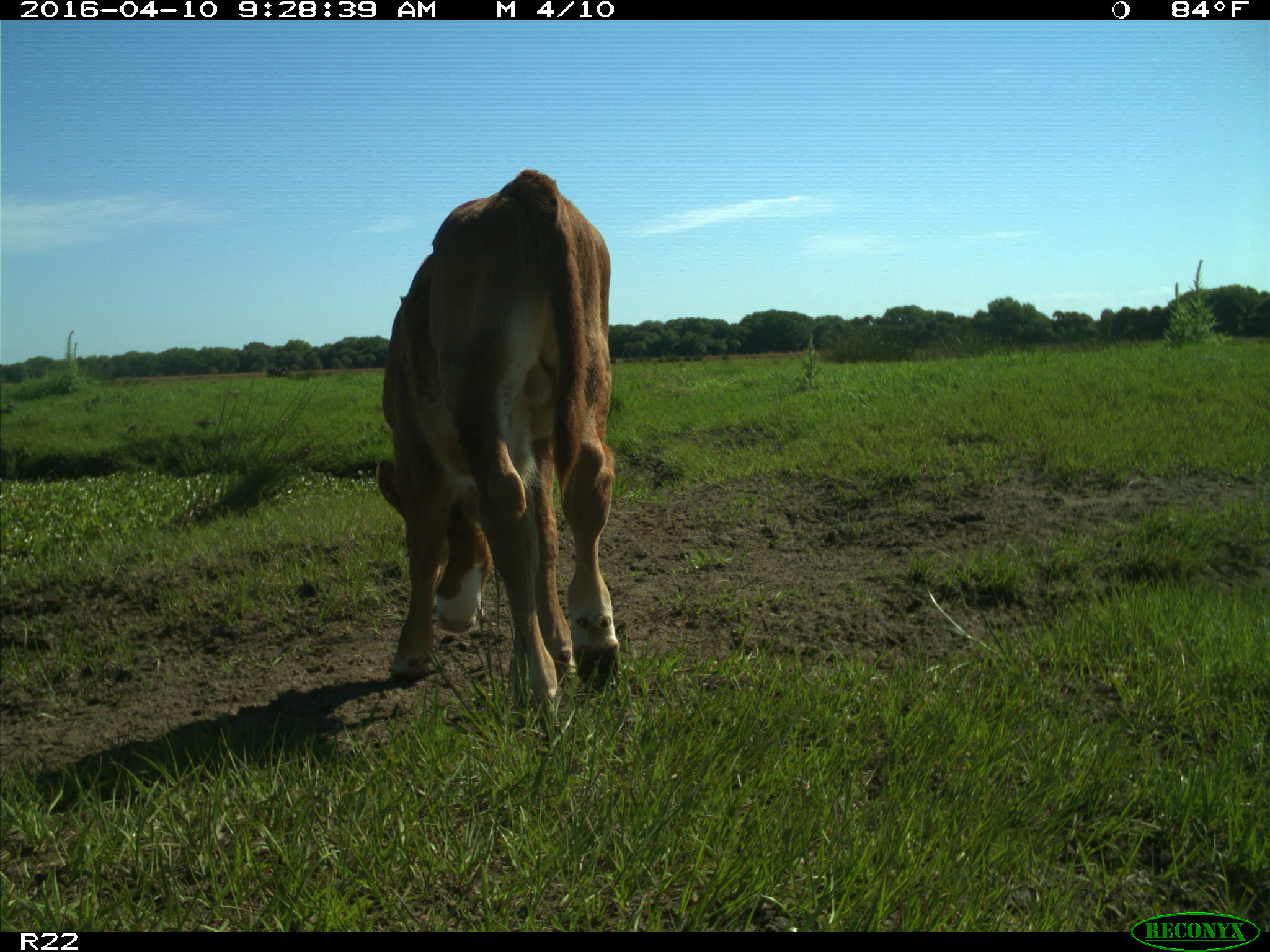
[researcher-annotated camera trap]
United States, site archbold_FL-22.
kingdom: Animalia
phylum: Chordata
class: Mammalia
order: Artiodactyla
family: Bovidae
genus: Bos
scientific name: Bos taurus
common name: domestic cow